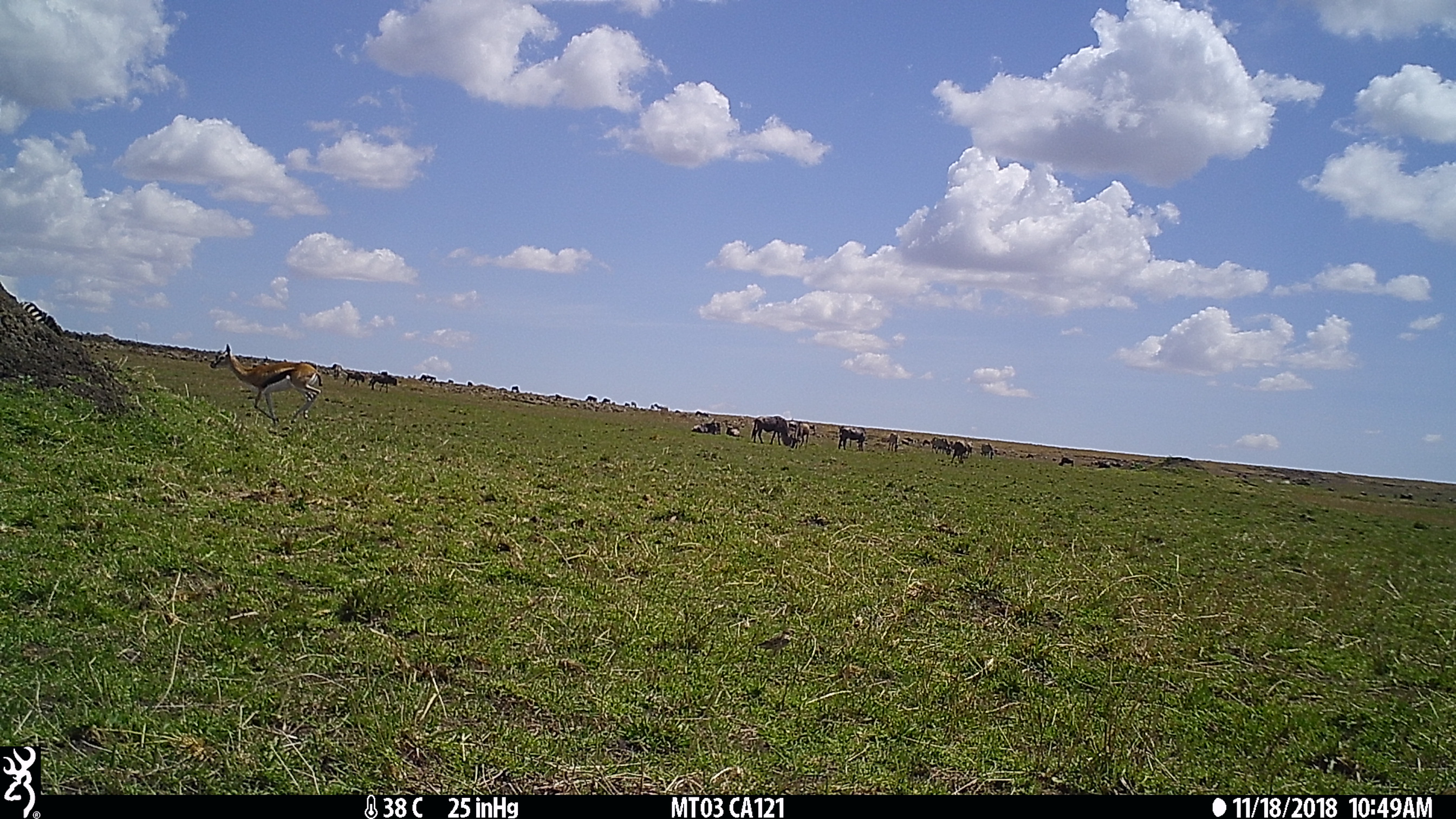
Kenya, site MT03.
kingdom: Animalia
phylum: Chordata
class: Mammalia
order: Artiodactyla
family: Bovidae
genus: Eudorcas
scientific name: Eudorcas thomsonii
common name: thomon's gazelle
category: gazelle thomsons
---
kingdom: Animalia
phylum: Chordata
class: Mammalia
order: Artiodactyla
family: Bovidae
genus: Connochaetes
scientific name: Connochaetes taurinus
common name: blue wildebeest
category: wildebeest